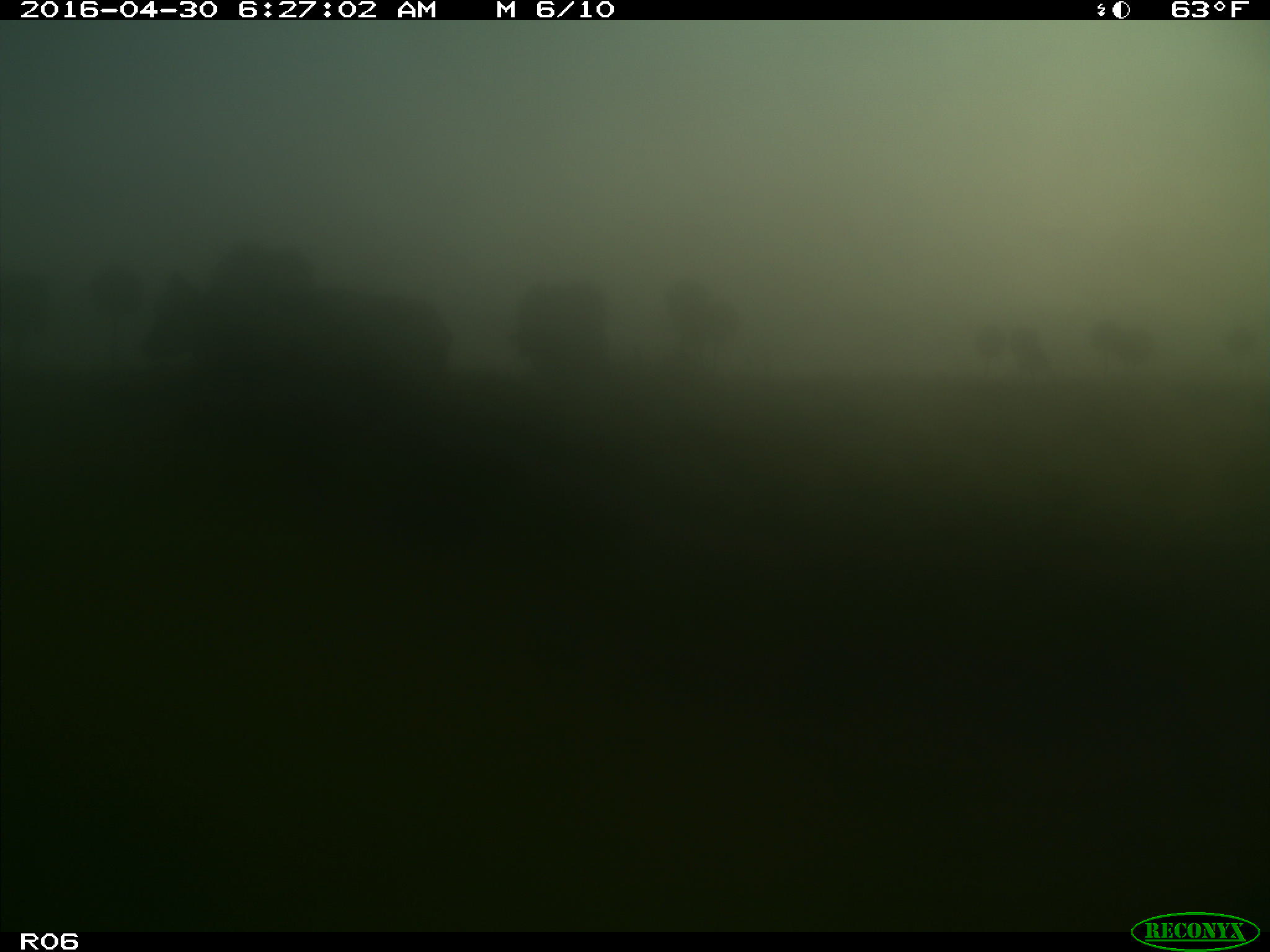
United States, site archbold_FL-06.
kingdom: Animalia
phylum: Chordata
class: Mammalia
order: Artiodactyla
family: Bovidae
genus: Bos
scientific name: Bos taurus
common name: domestic cow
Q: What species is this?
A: Bos taurus (domestic cow).